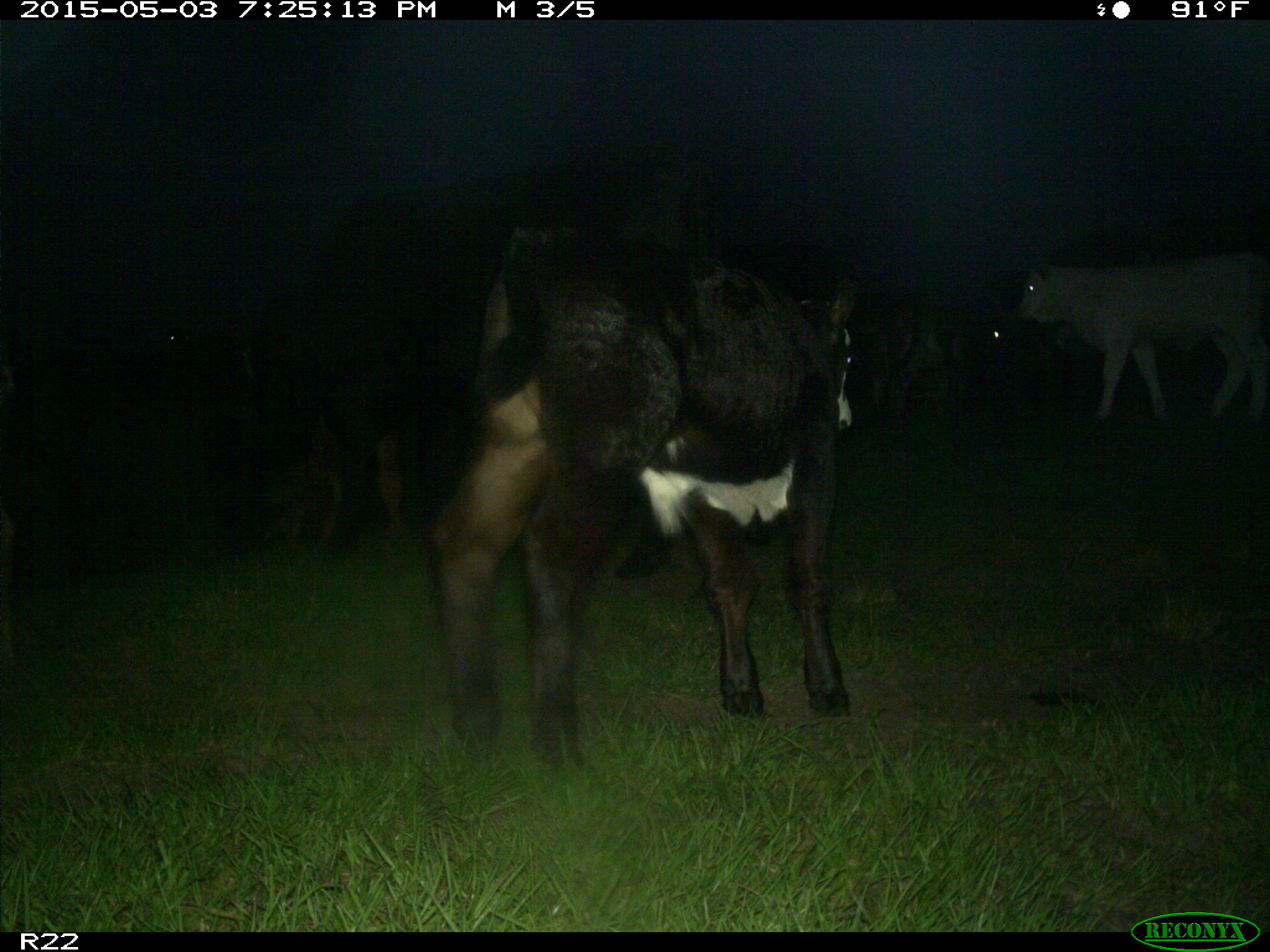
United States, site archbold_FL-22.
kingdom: Animalia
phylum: Chordata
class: Mammalia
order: Artiodactyla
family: Bovidae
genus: Bos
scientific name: Bos taurus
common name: domestic cow